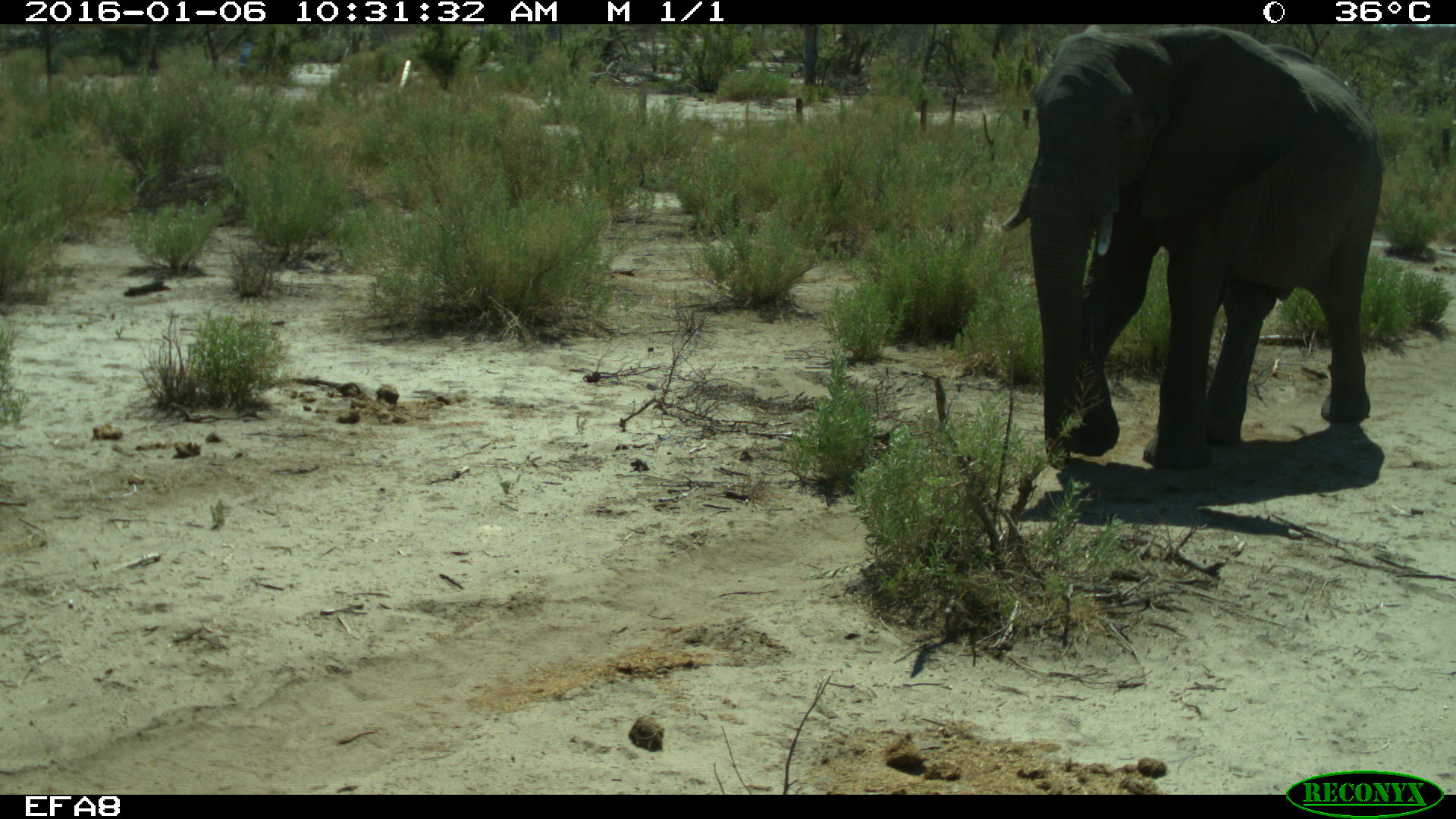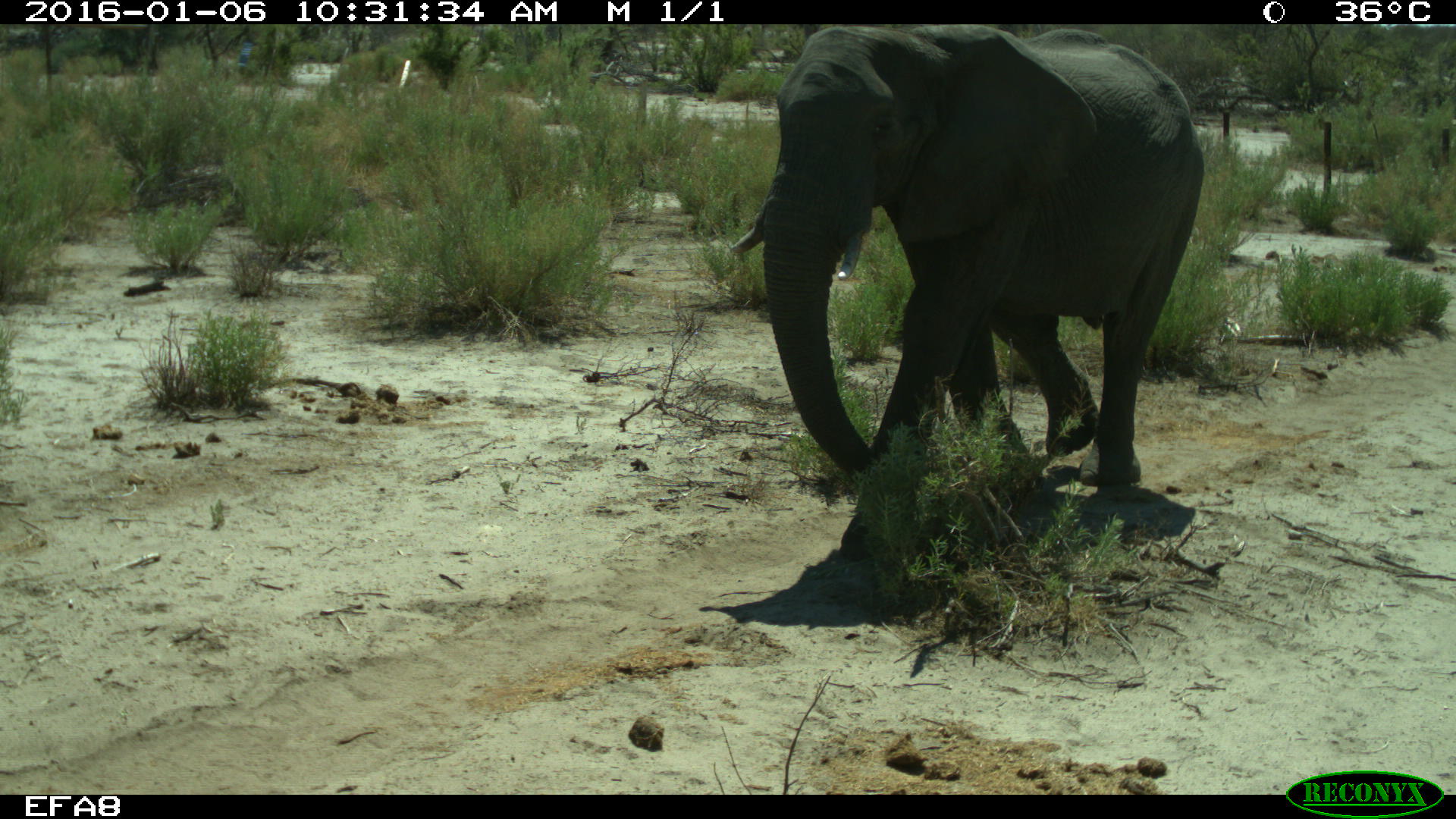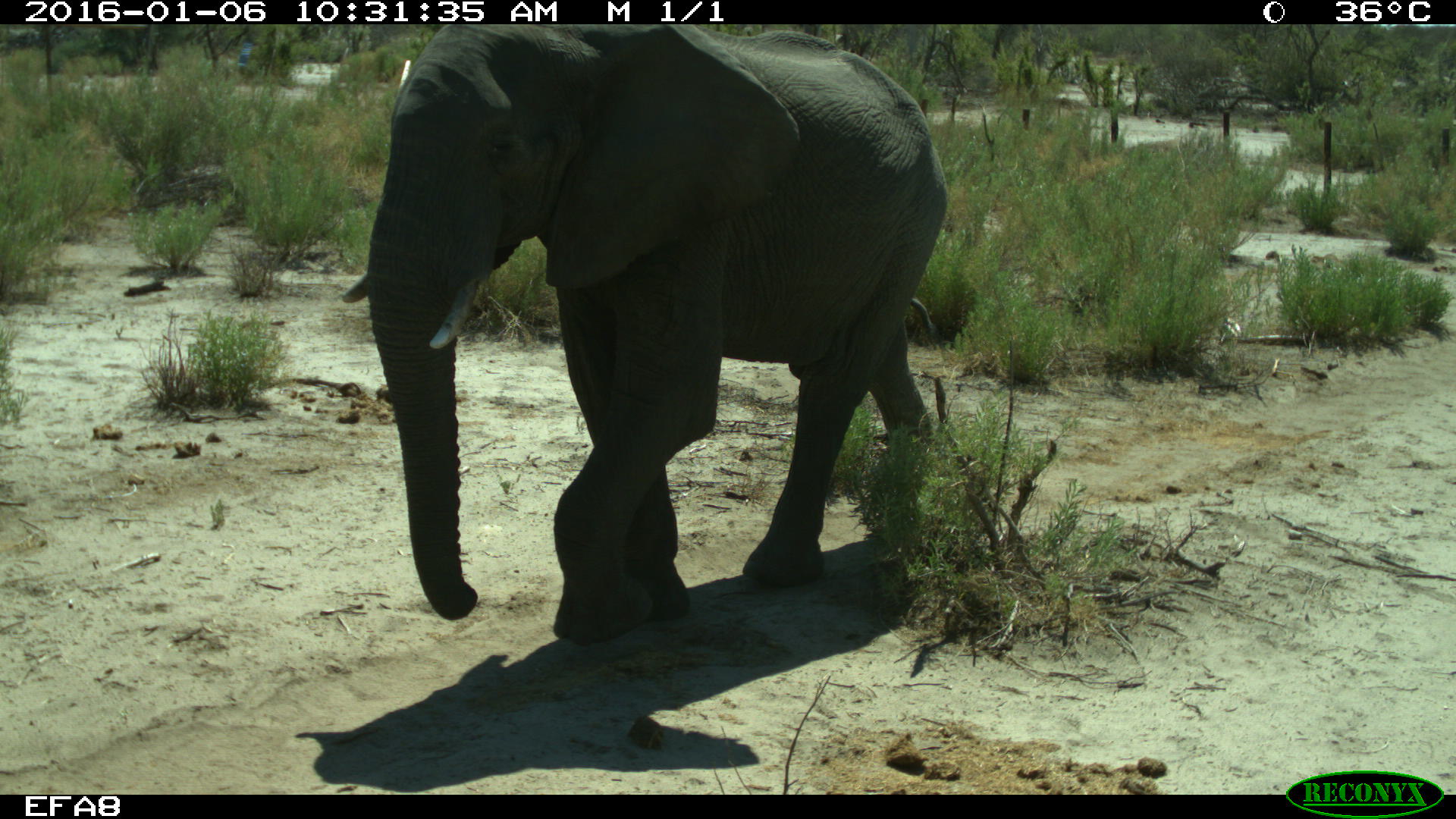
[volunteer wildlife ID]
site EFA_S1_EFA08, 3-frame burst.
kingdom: Animalia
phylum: Chordata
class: Mammalia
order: Proboscidea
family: Elephantidae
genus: Loxodonta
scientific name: Loxodonta africana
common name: african bush elephant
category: elephant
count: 1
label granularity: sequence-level